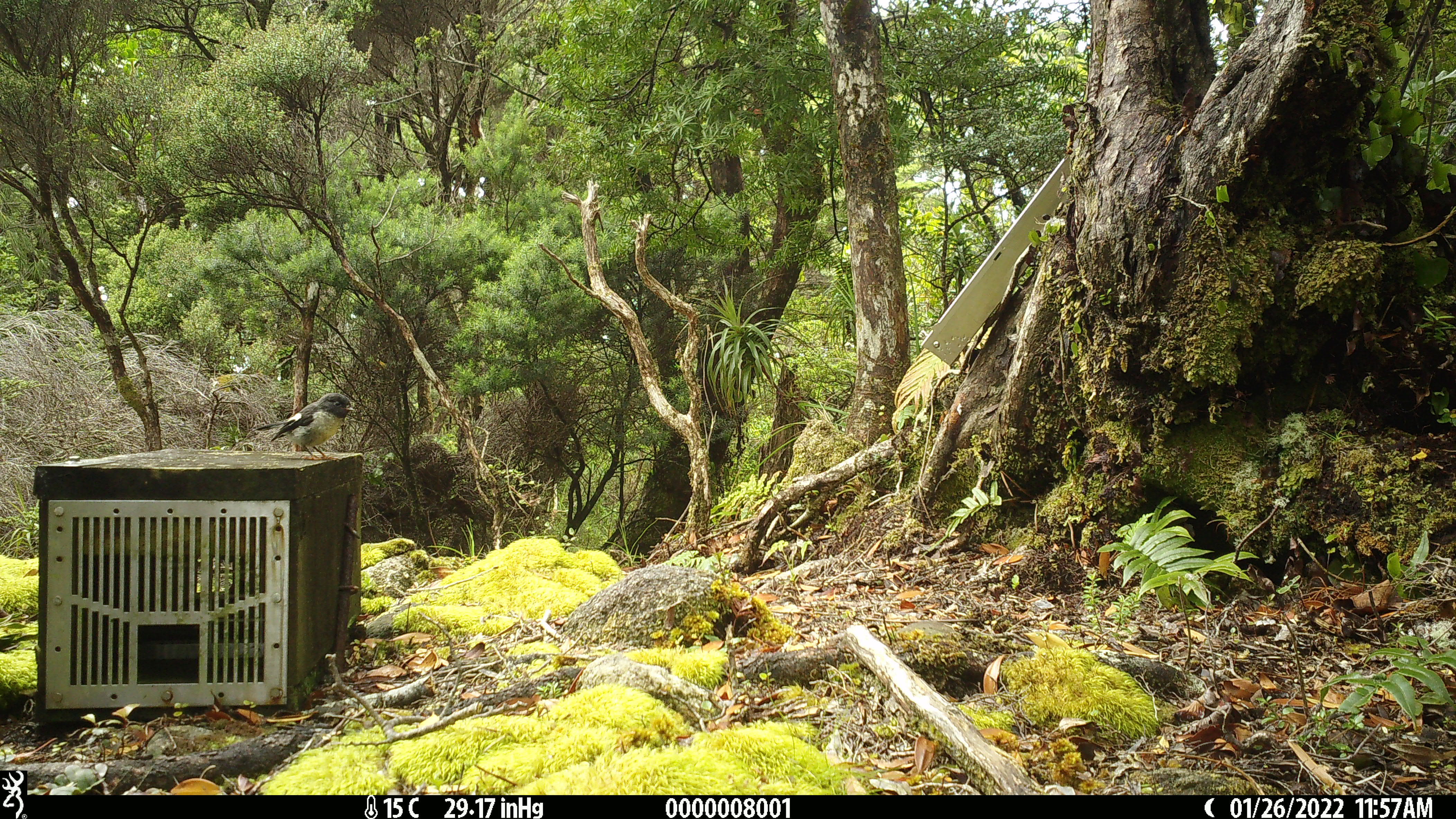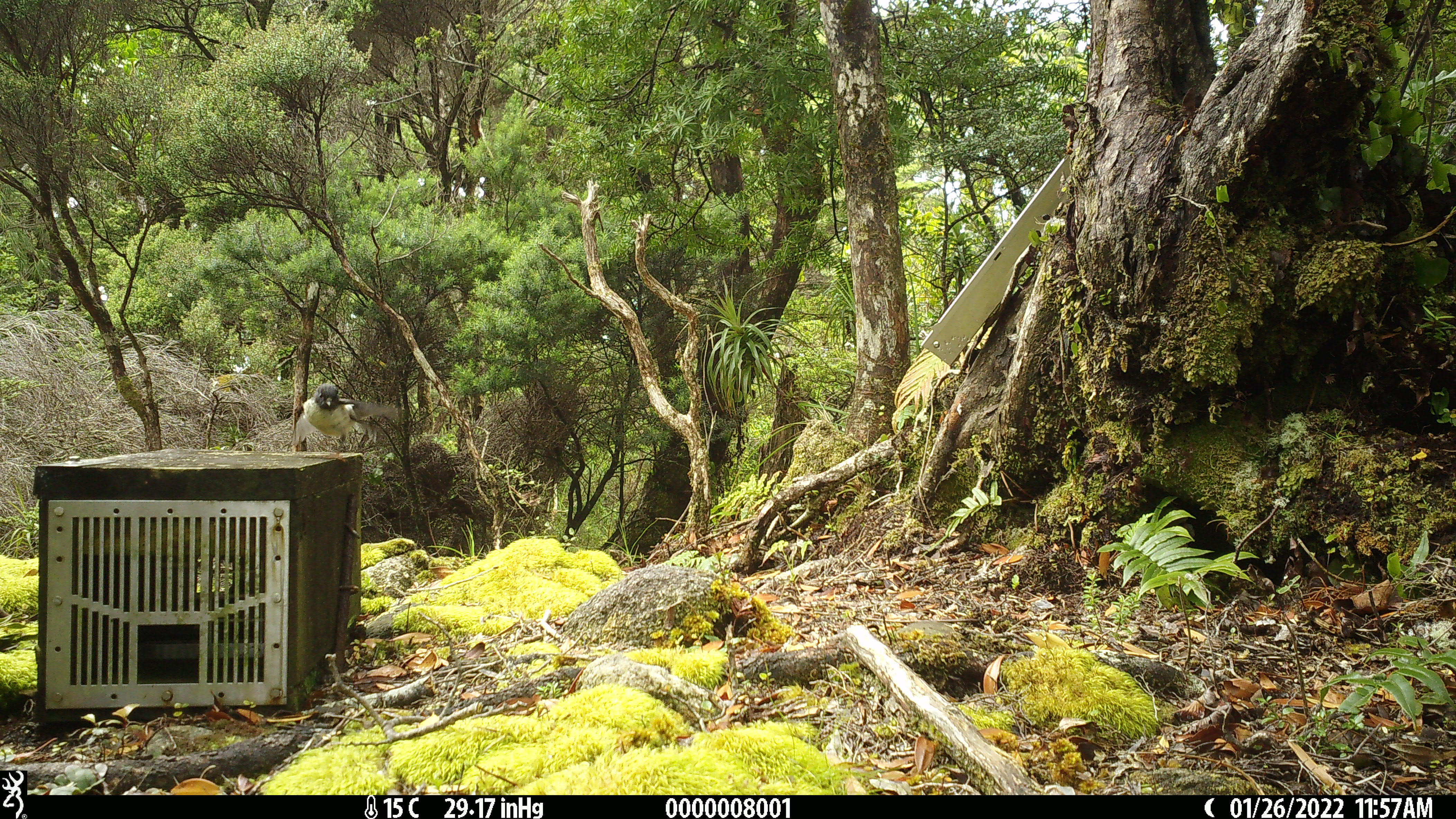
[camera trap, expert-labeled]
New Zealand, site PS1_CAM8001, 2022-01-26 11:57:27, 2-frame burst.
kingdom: Animalia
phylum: Chordata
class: Aves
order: Passeriformes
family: Petroicidae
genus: Petroica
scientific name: Petroica macrocephala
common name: tomtit